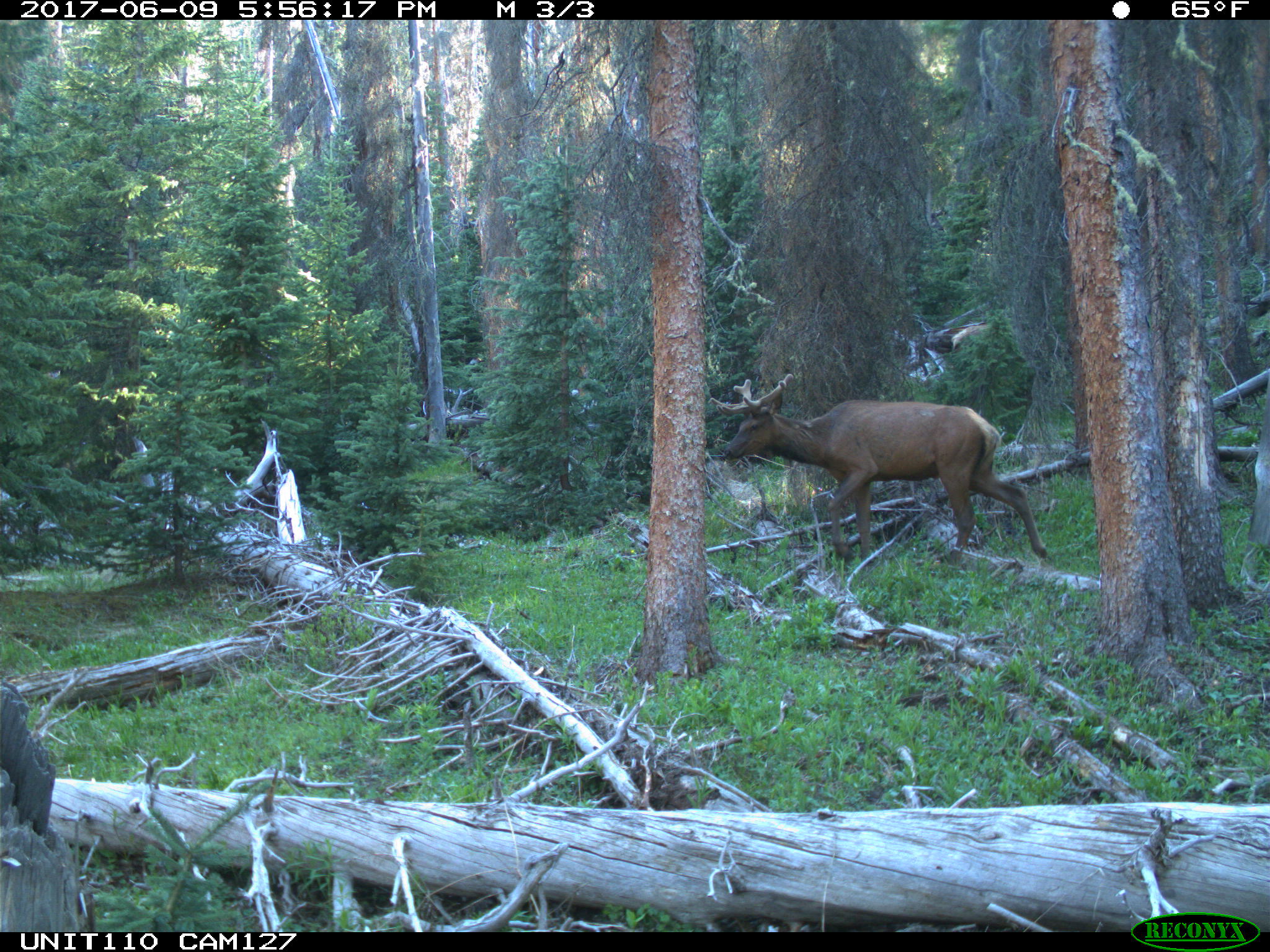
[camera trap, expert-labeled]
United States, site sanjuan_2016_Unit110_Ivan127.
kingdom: Animalia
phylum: Chordata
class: Mammalia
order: Artiodactyla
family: Cervidae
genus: Cervus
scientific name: Cervus elaphus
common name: red deer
Cervus elaphus (red deer).